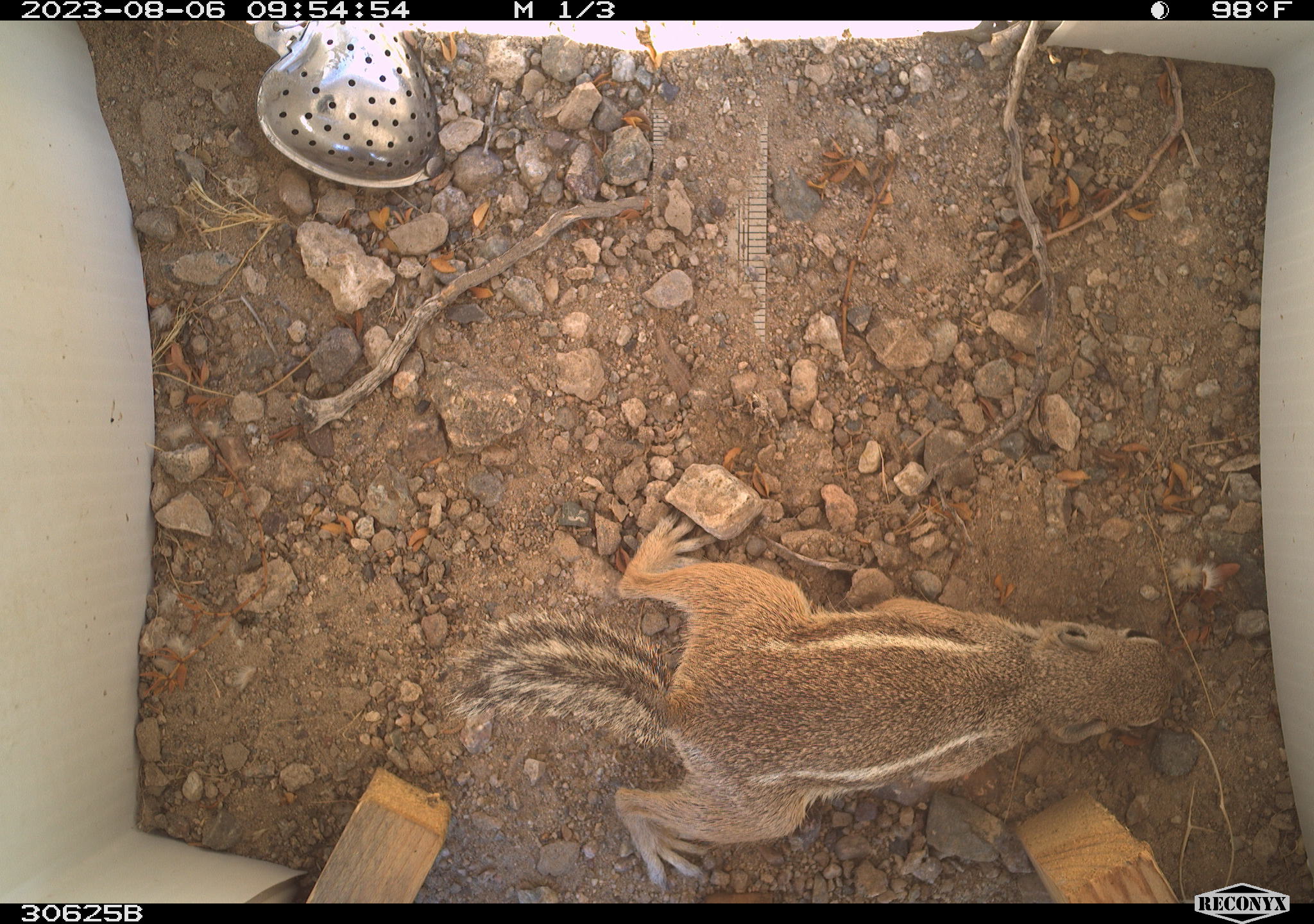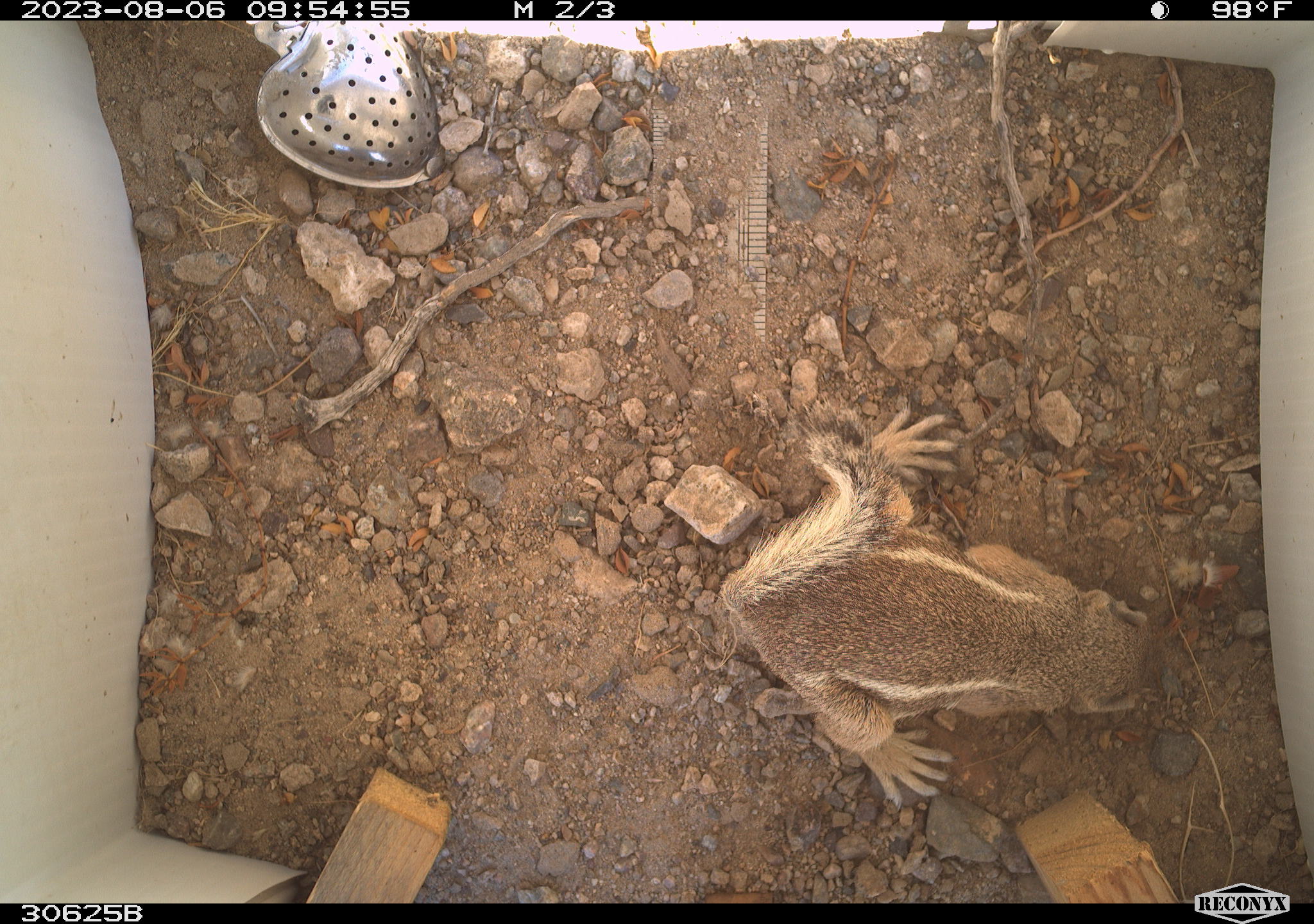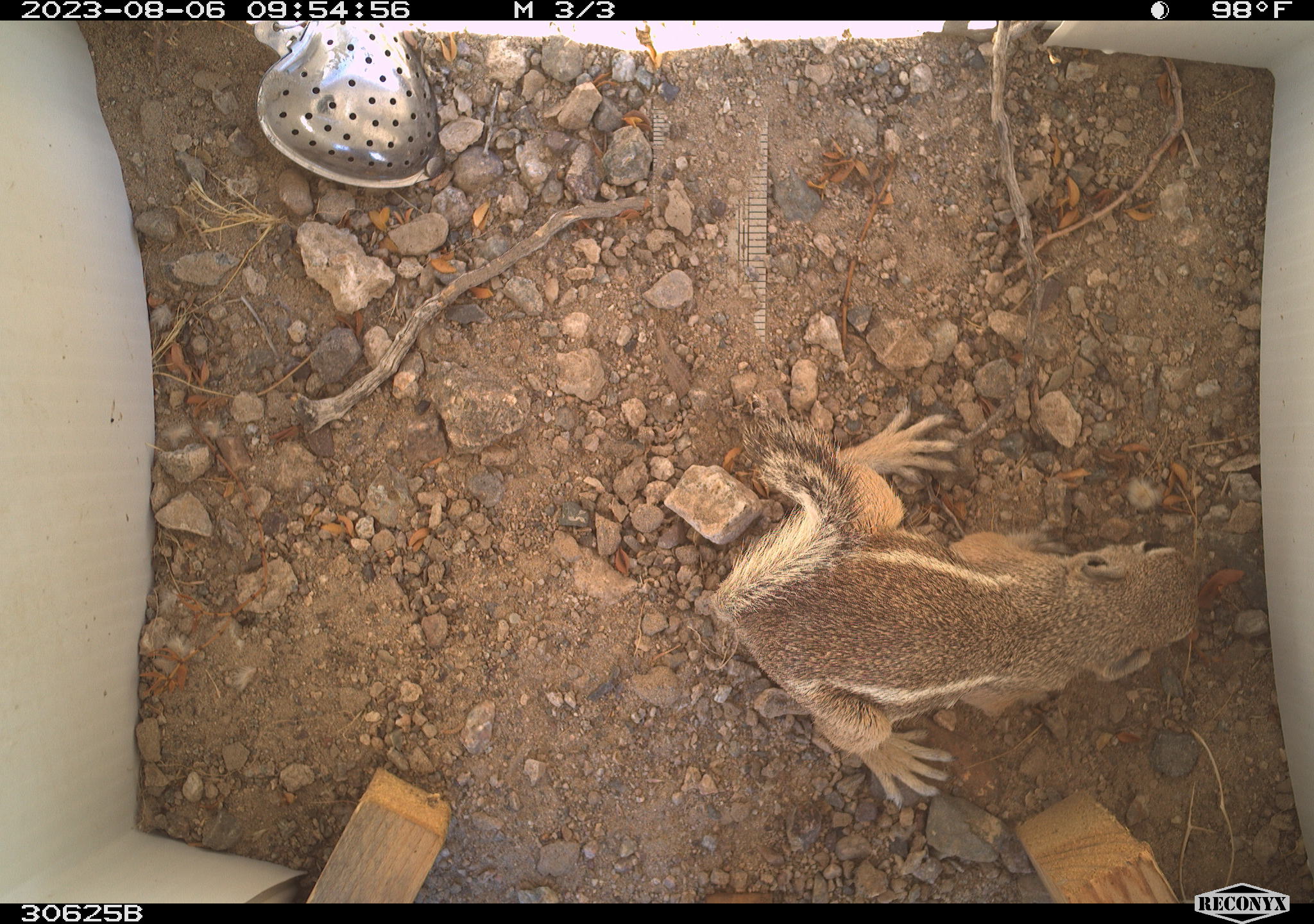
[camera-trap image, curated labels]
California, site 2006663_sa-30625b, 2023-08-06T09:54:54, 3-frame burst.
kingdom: Animalia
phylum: Chordata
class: Mammalia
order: Rodentia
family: Sciuridae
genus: Ammospermophilus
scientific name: Ammospermophilus leucurus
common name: white-tailed antelope squirrel